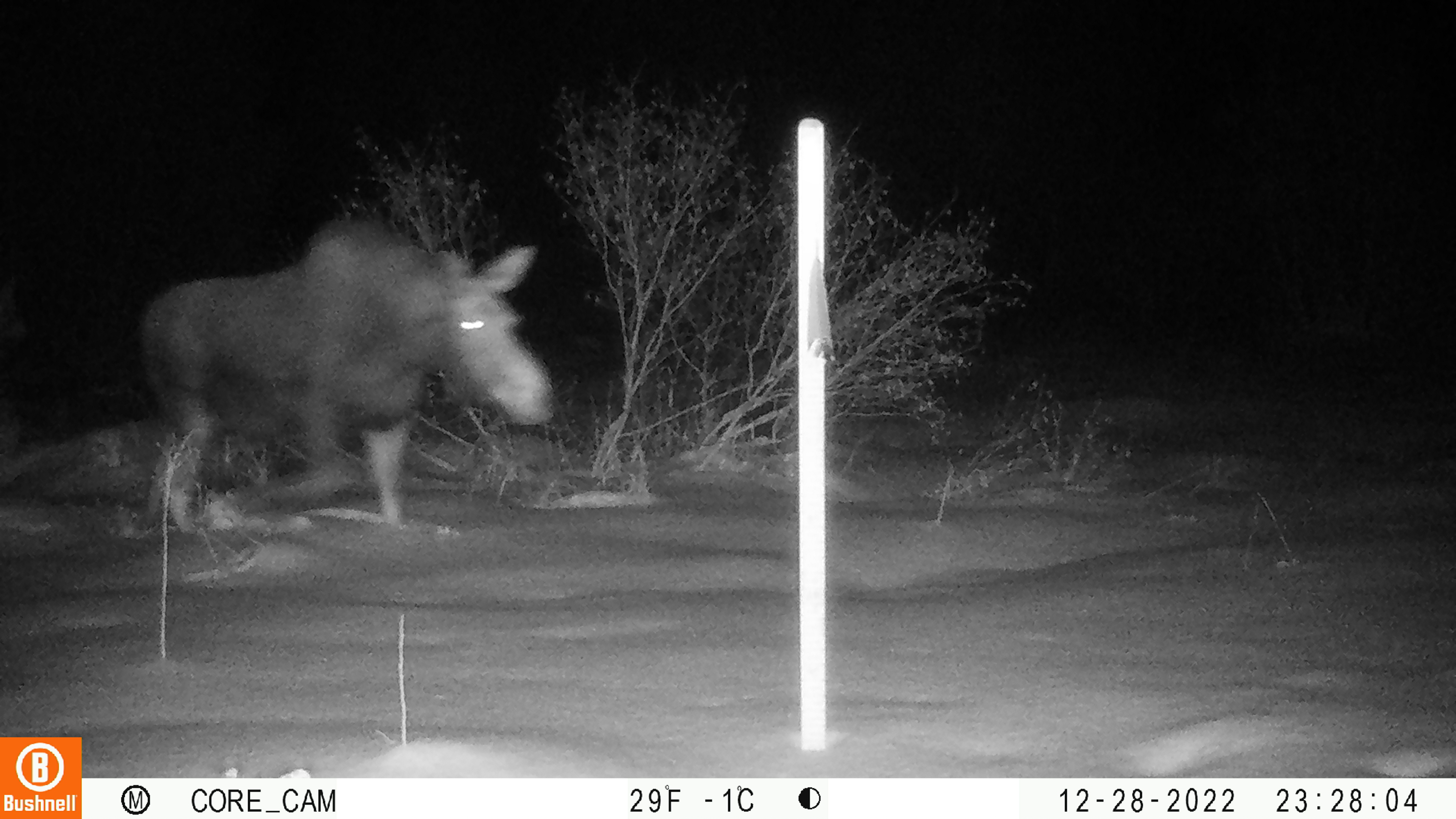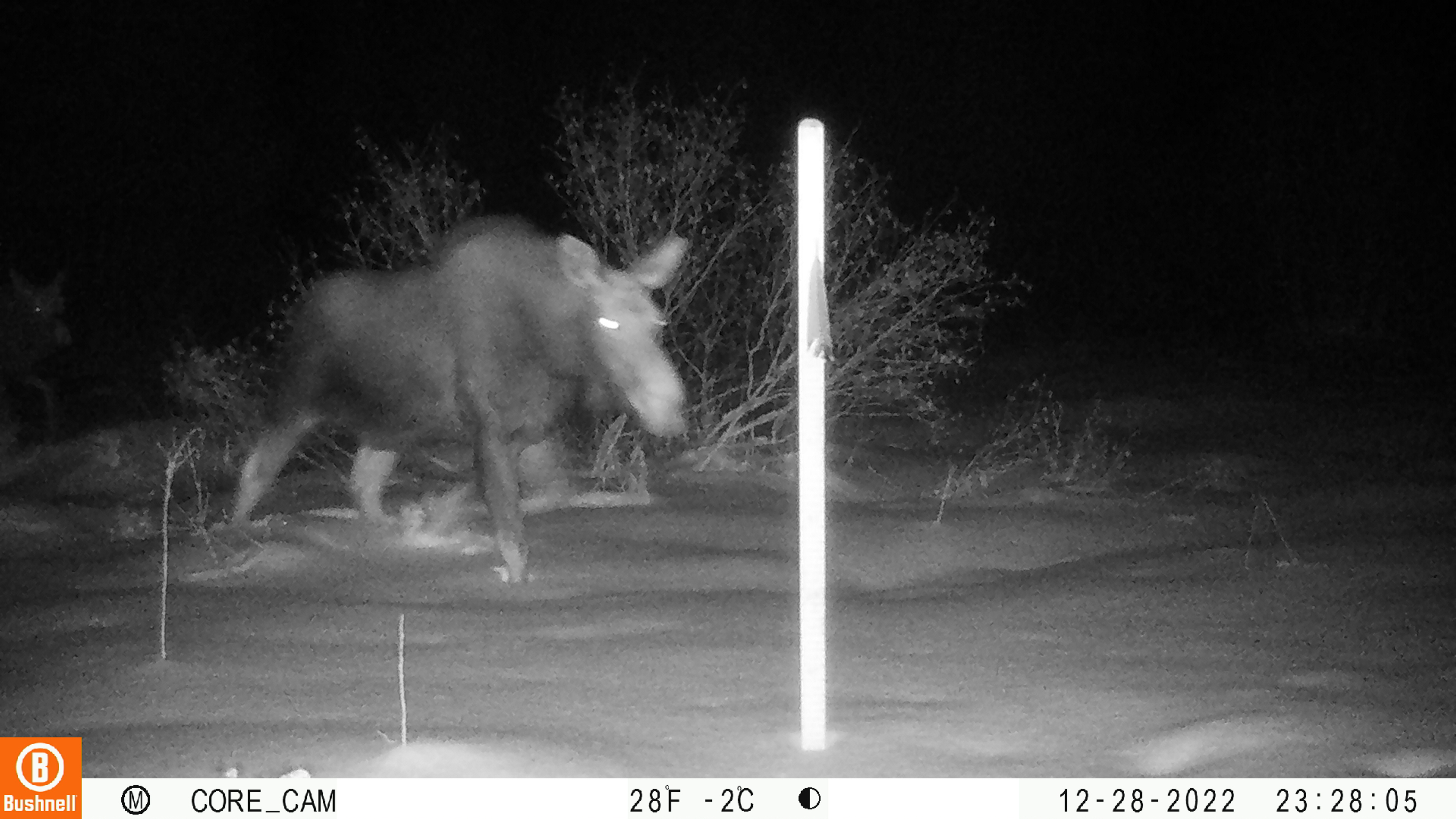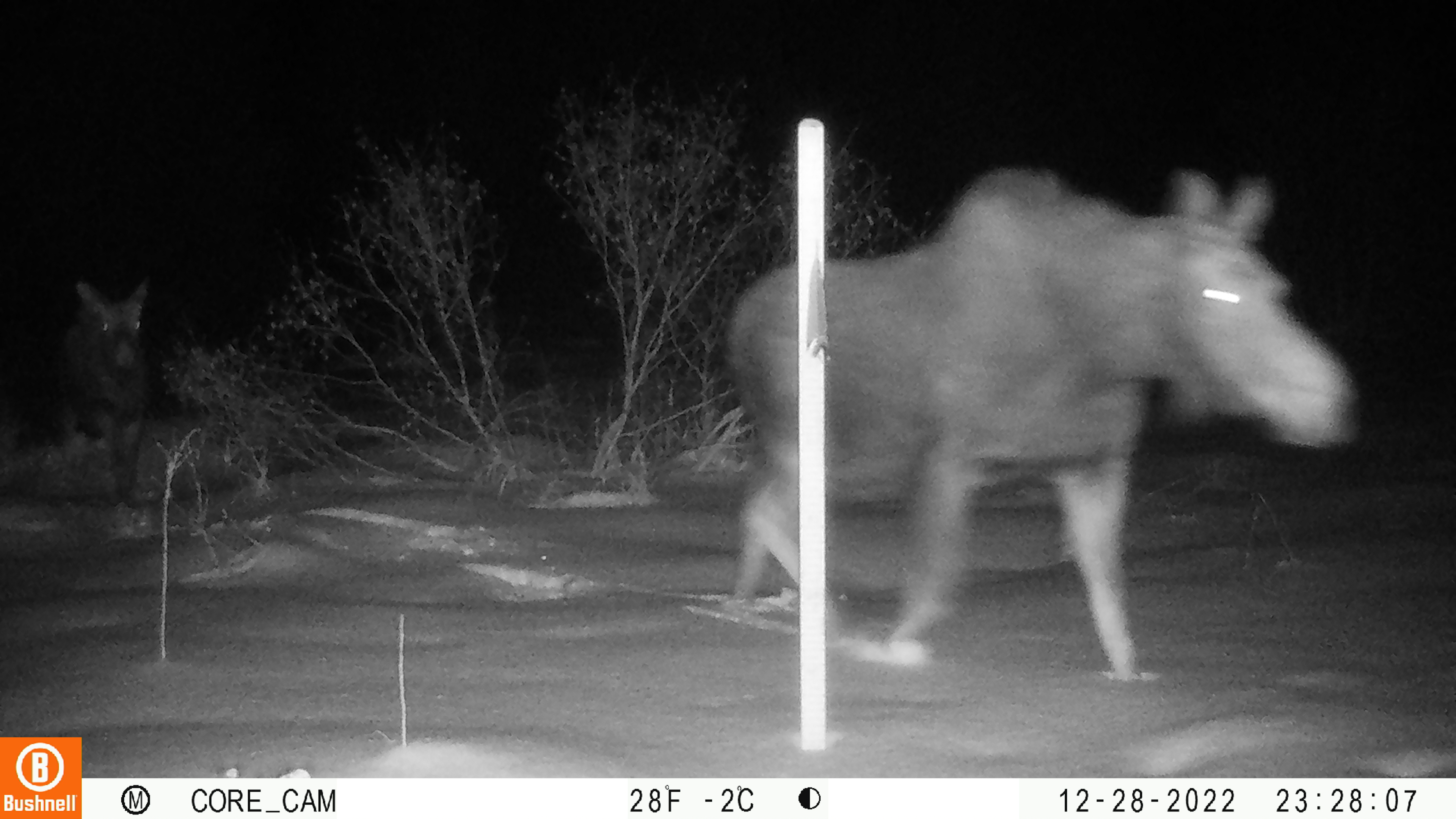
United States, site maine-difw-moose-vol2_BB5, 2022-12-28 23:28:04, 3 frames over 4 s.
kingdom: Animalia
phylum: Chordata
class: Mammalia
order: Artiodactyla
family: Cervidae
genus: Alces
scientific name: Alces alces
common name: moose